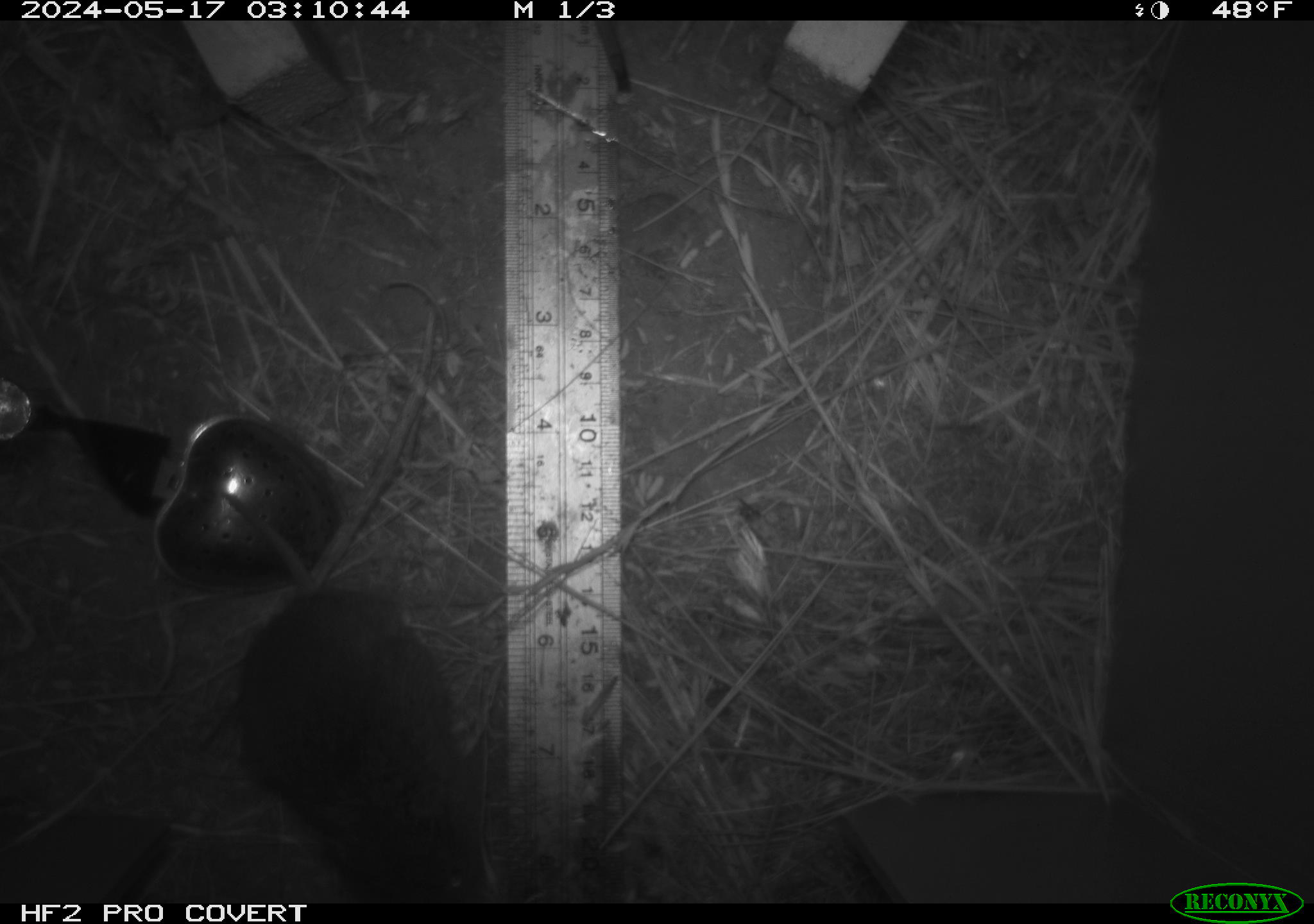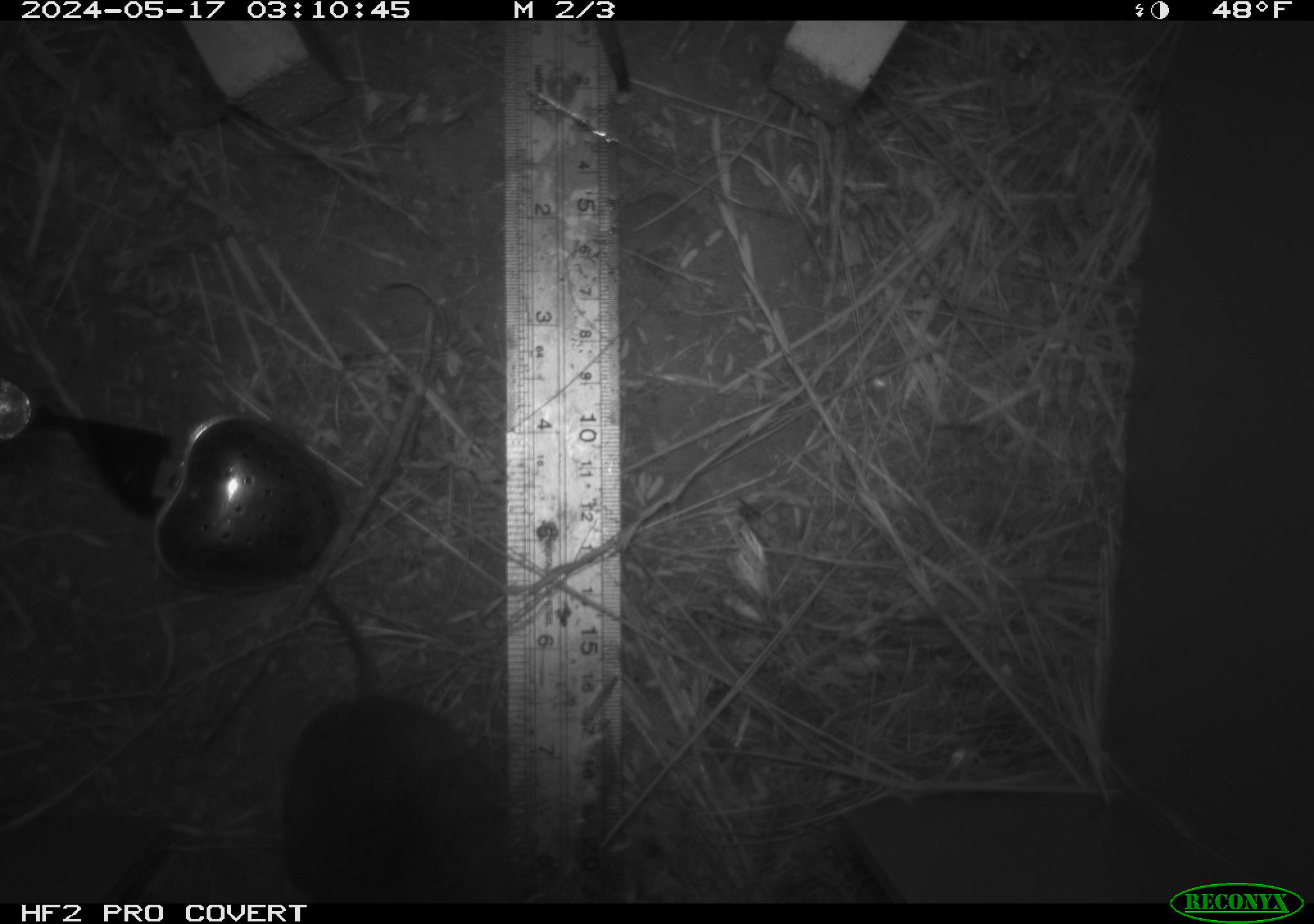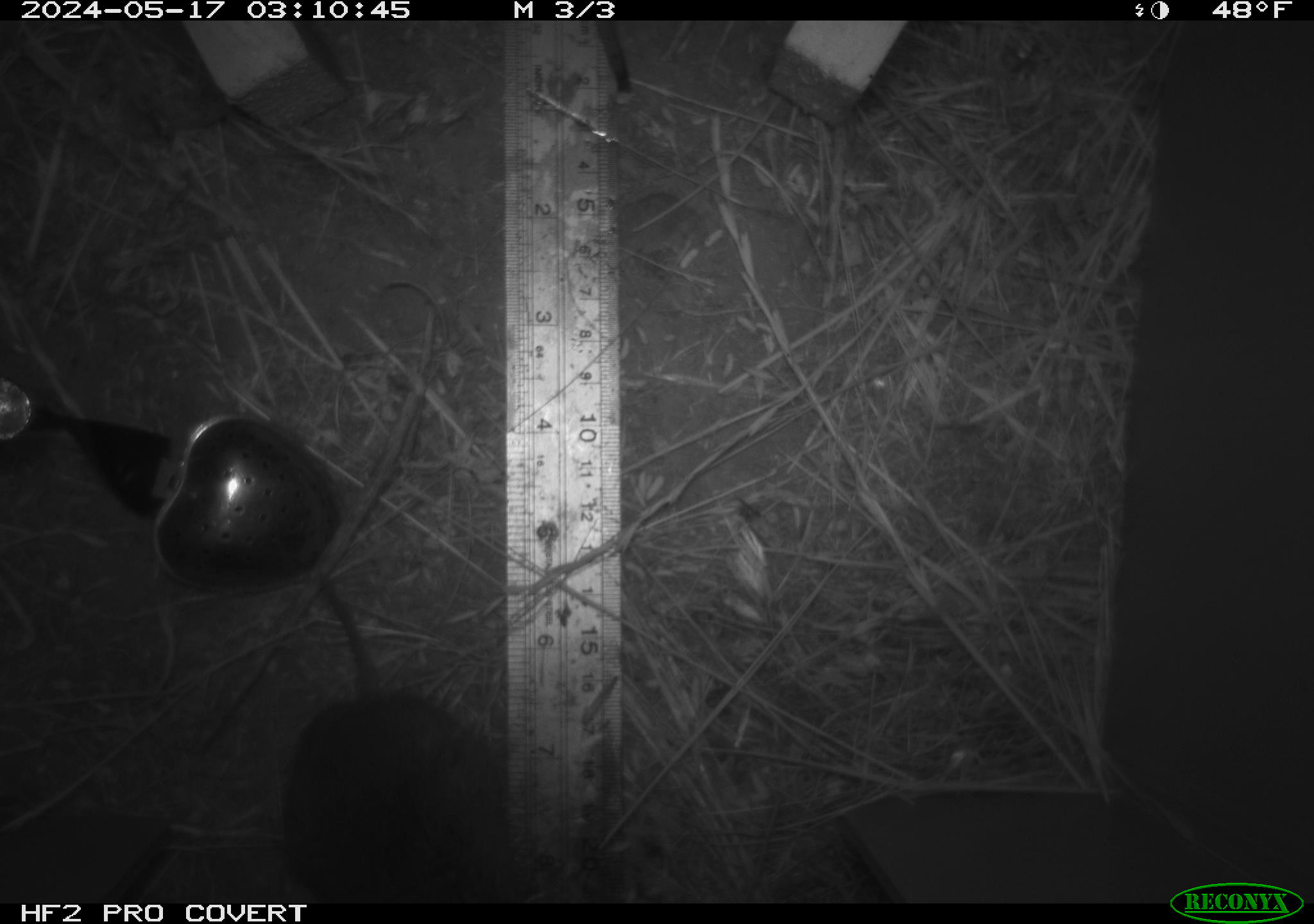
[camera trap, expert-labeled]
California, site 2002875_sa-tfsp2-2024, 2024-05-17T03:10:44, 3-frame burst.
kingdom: Animalia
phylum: Chordata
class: Mammalia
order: Rodentia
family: Cricetidae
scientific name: Arvicolinae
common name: voles, lemmings, and muskrats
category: arvicolinae subfamily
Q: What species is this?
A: Arvicolinae subfamily (voles, lemmings, and muskrats) (Arvicolinae).